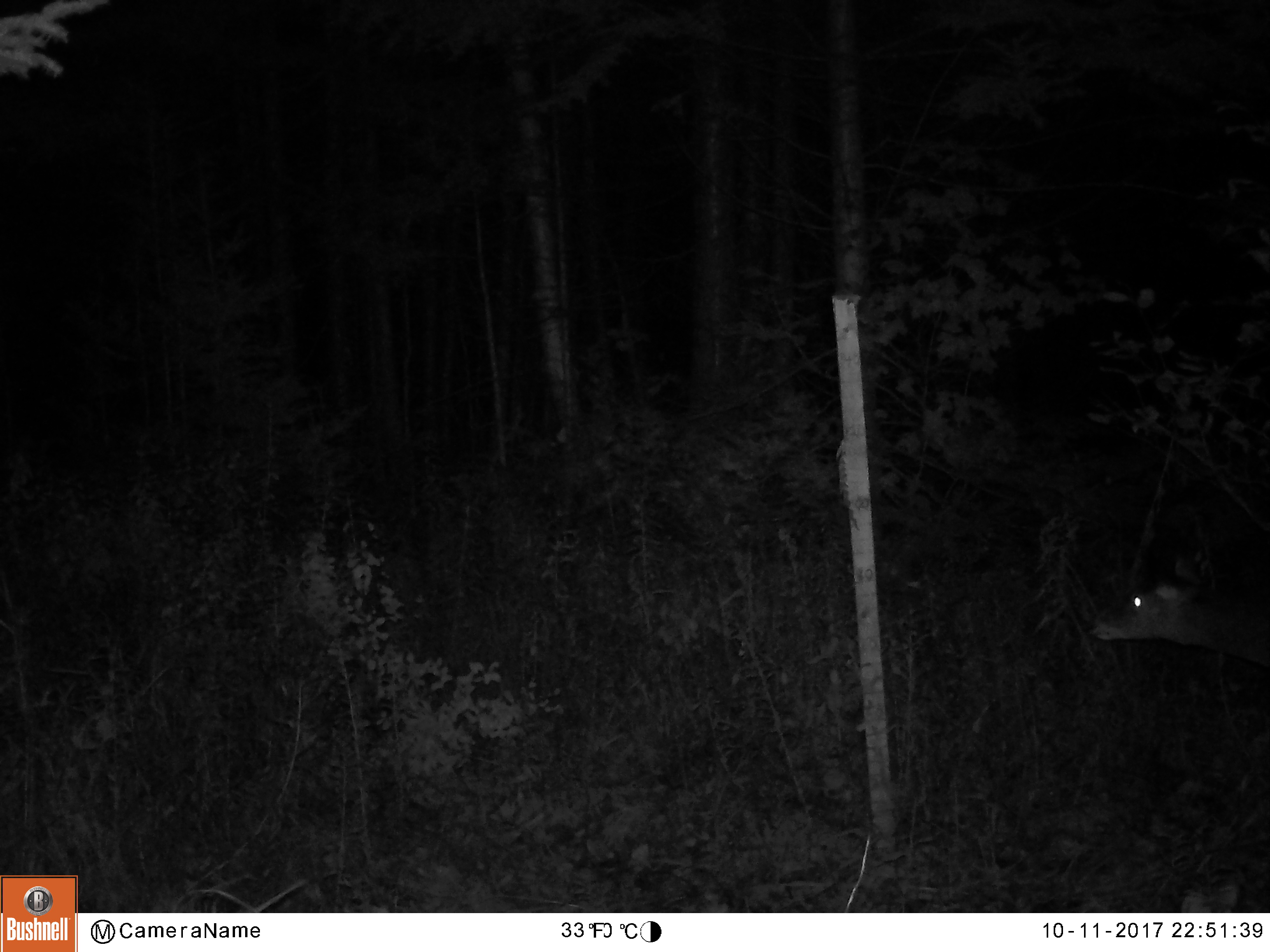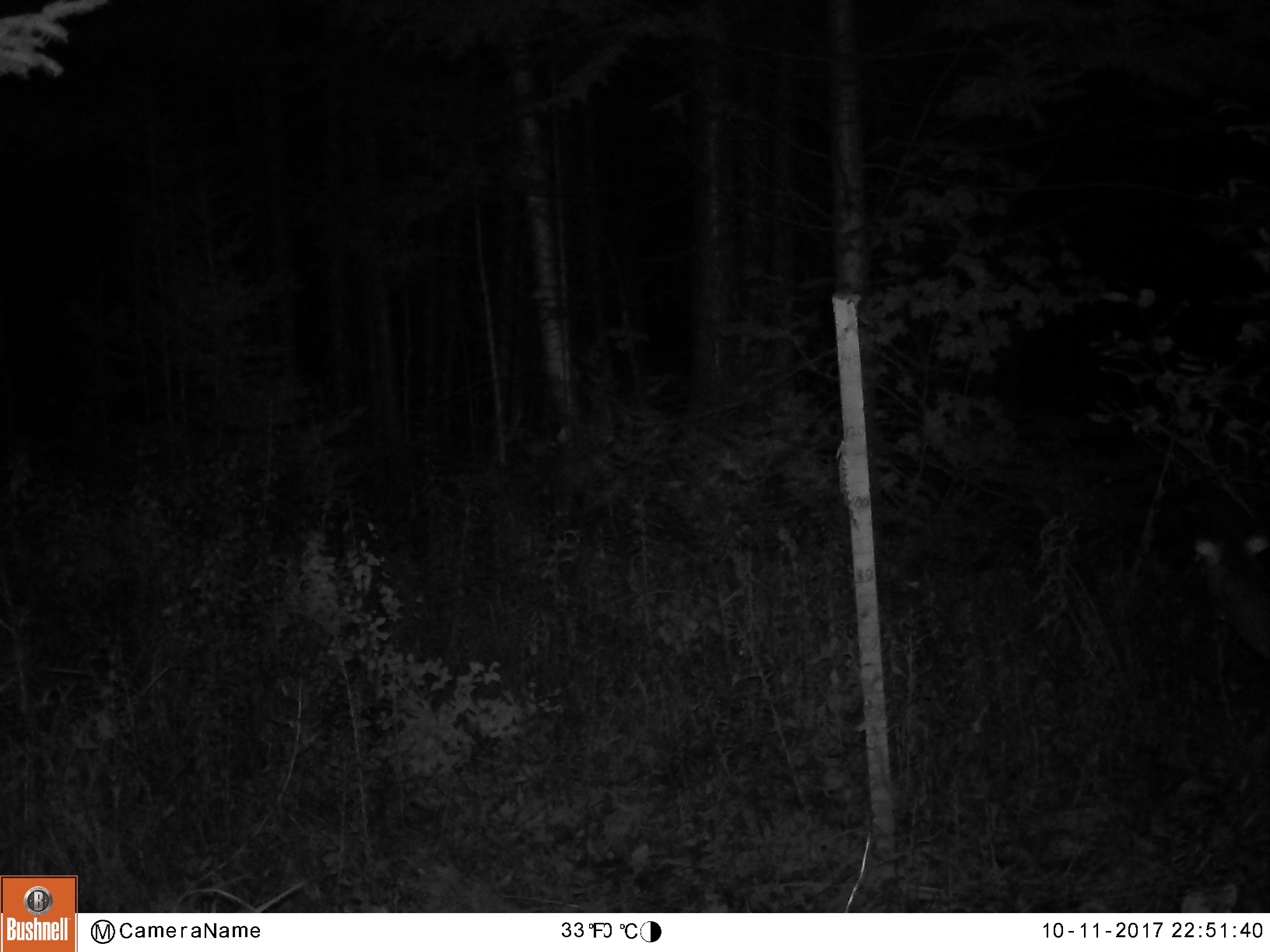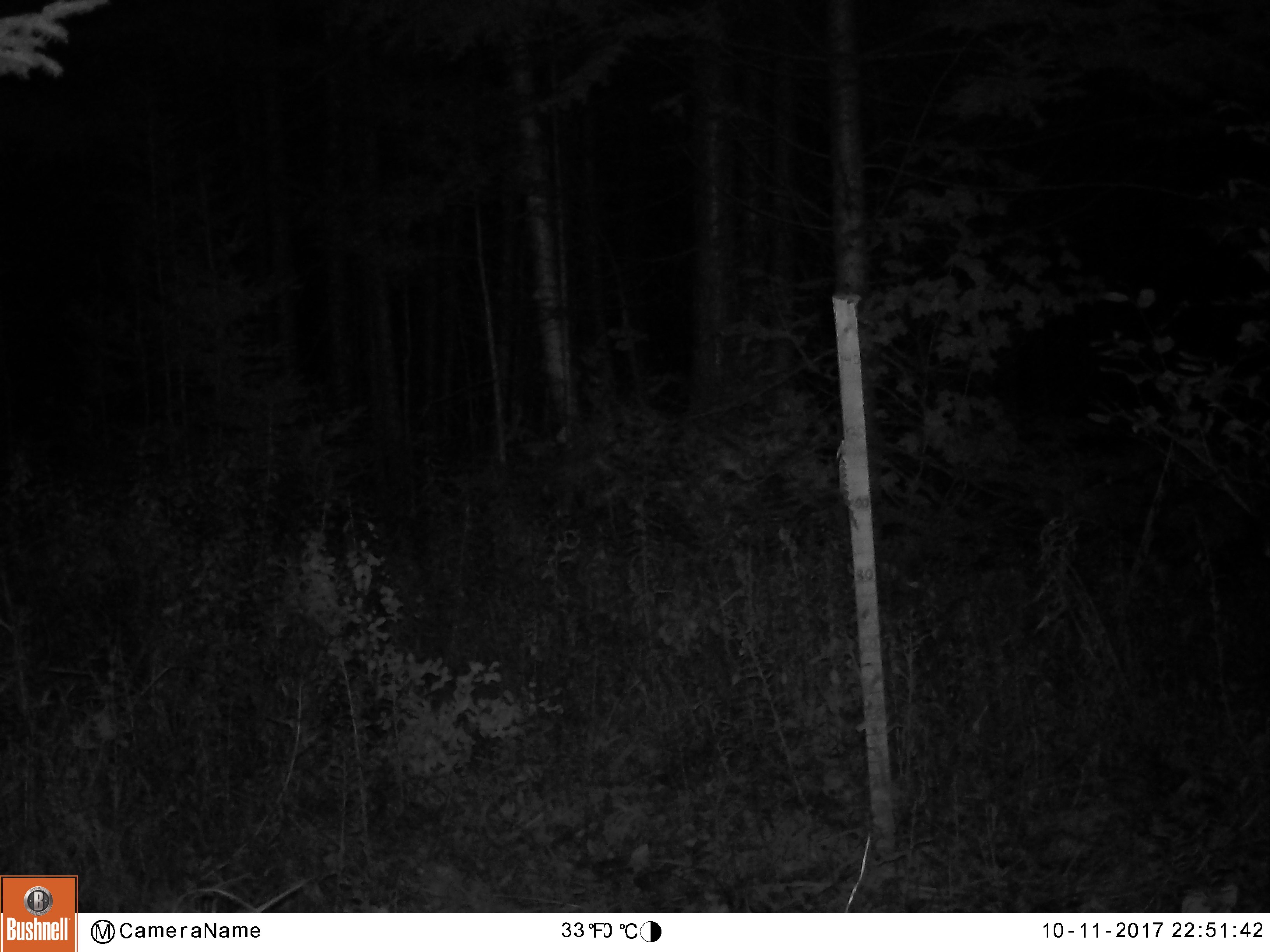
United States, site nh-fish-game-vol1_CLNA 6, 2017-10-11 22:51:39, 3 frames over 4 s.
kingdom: Animalia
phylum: Chordata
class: Mammalia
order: Artiodactyla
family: Cervidae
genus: Odocoileus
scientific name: Odocoileus virginianus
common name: white-tailed deer